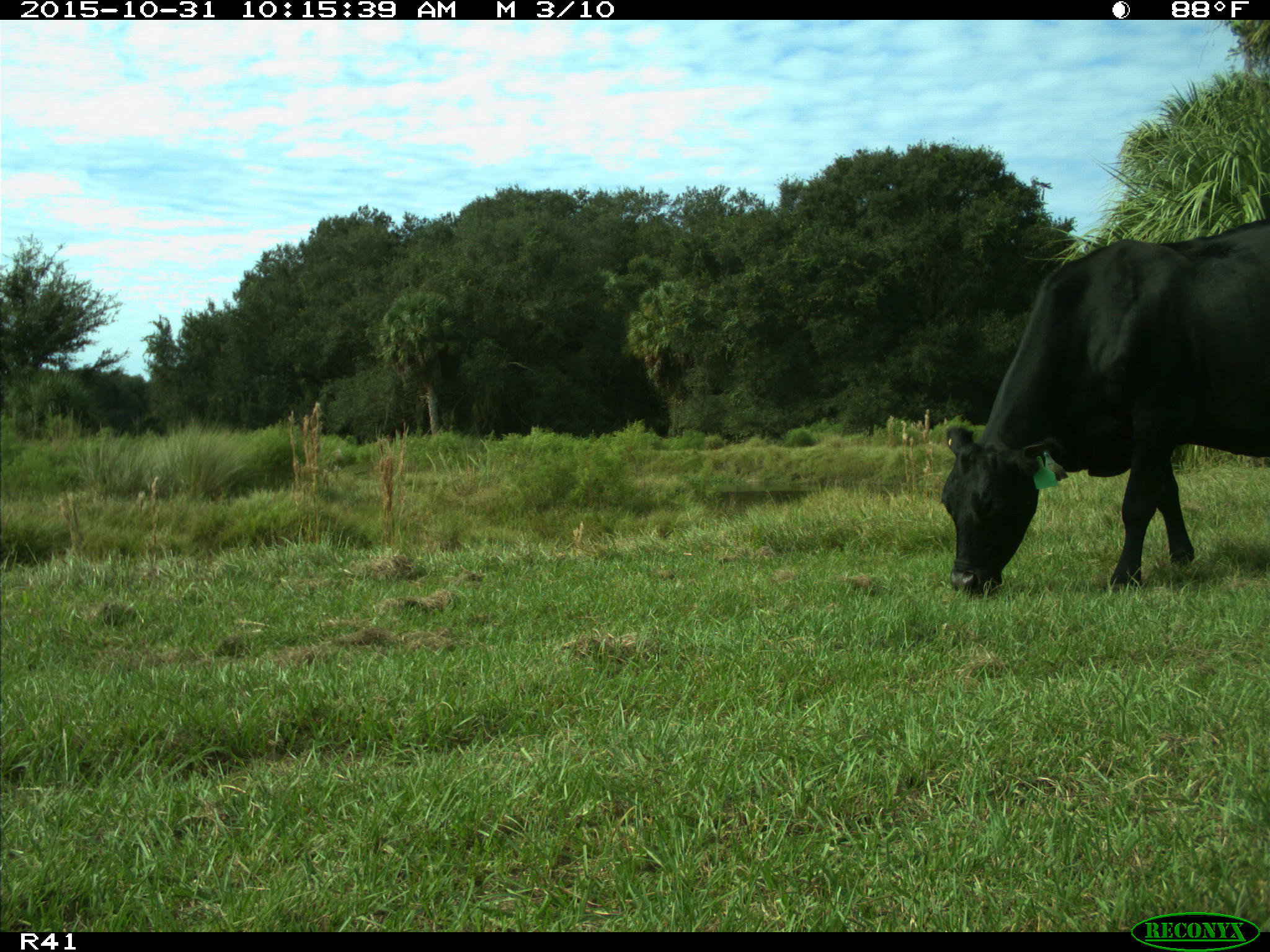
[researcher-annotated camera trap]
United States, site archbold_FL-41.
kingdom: Animalia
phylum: Chordata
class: Mammalia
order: Artiodactyla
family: Bovidae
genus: Bos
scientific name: Bos taurus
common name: domestic cow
Bos taurus (domestic cow).